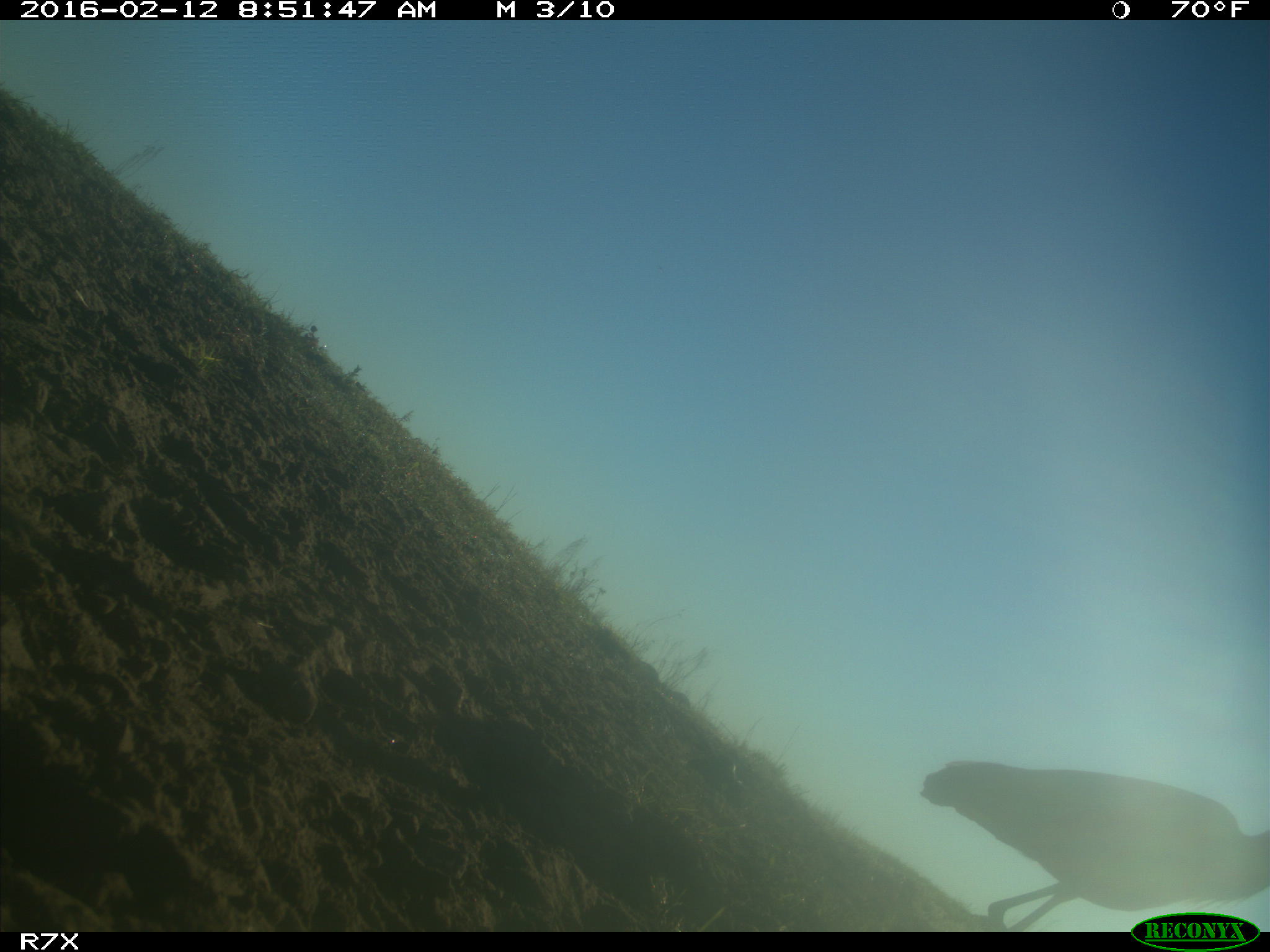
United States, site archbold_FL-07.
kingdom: Animalia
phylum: Chordata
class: Aves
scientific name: Aves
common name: birds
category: unidentified bird